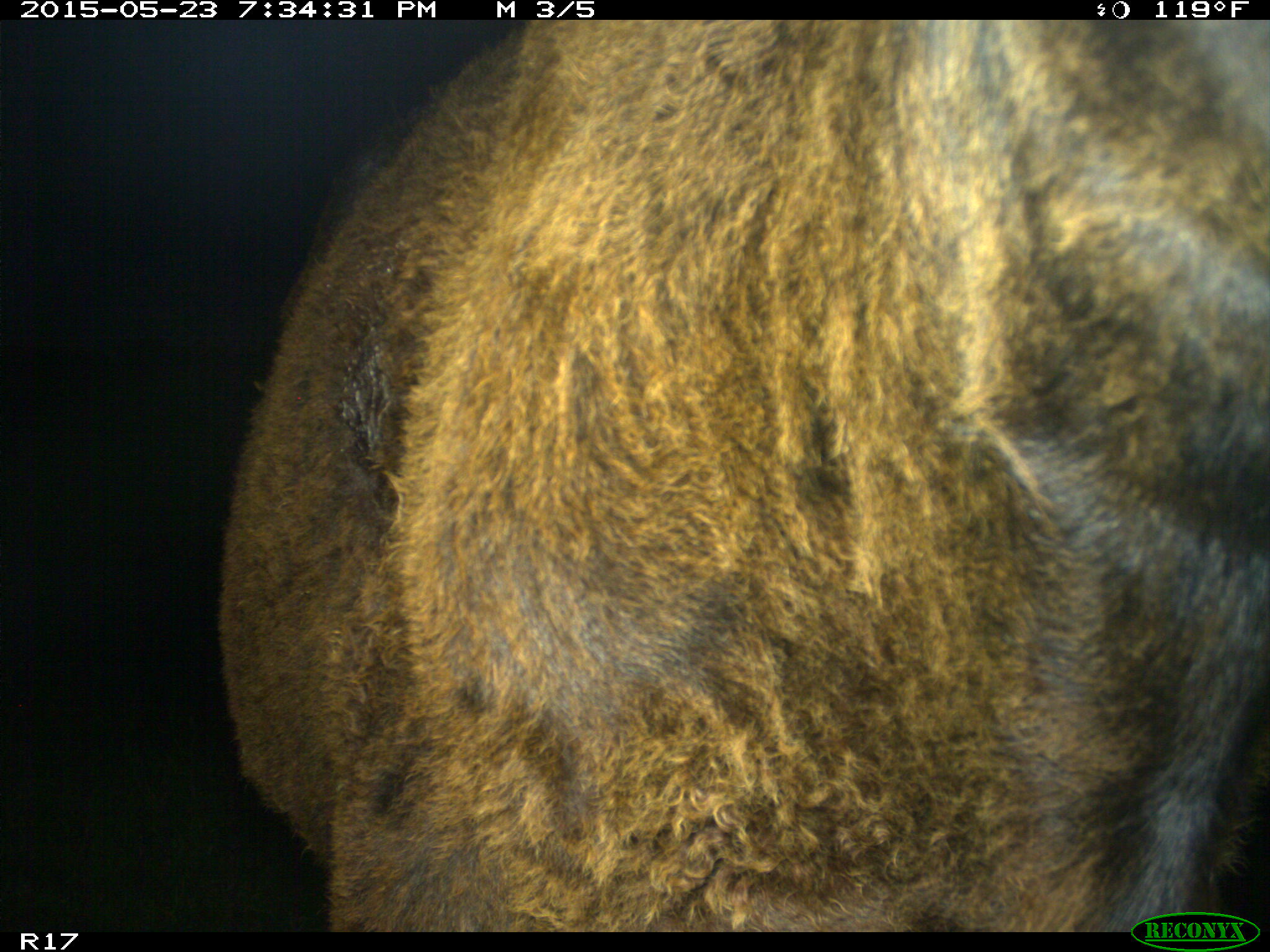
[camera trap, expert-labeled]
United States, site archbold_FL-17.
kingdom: Animalia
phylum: Chordata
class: Mammalia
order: Artiodactyla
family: Bovidae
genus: Bos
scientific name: Bos taurus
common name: domestic cow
Bos taurus (domestic cow).